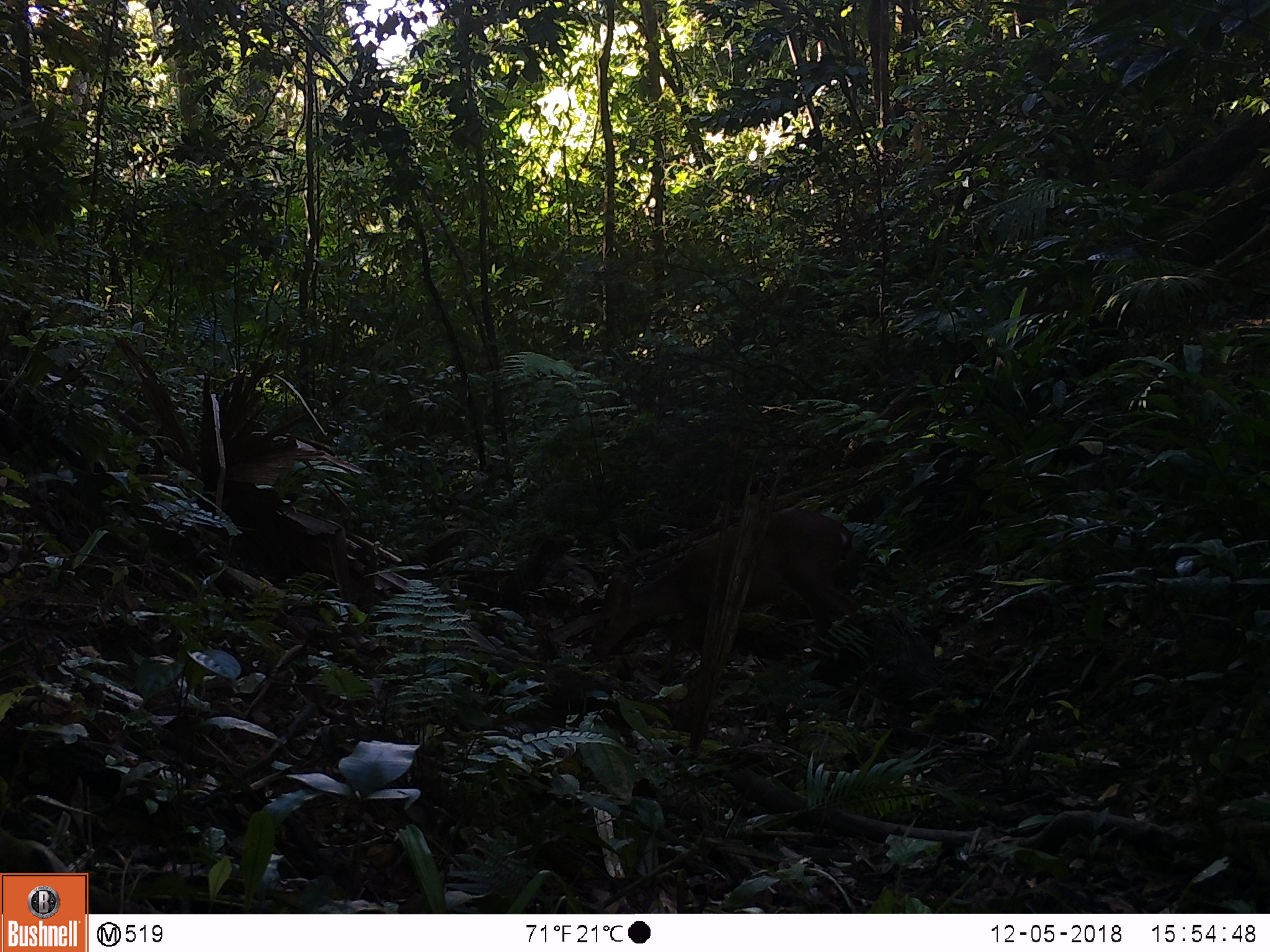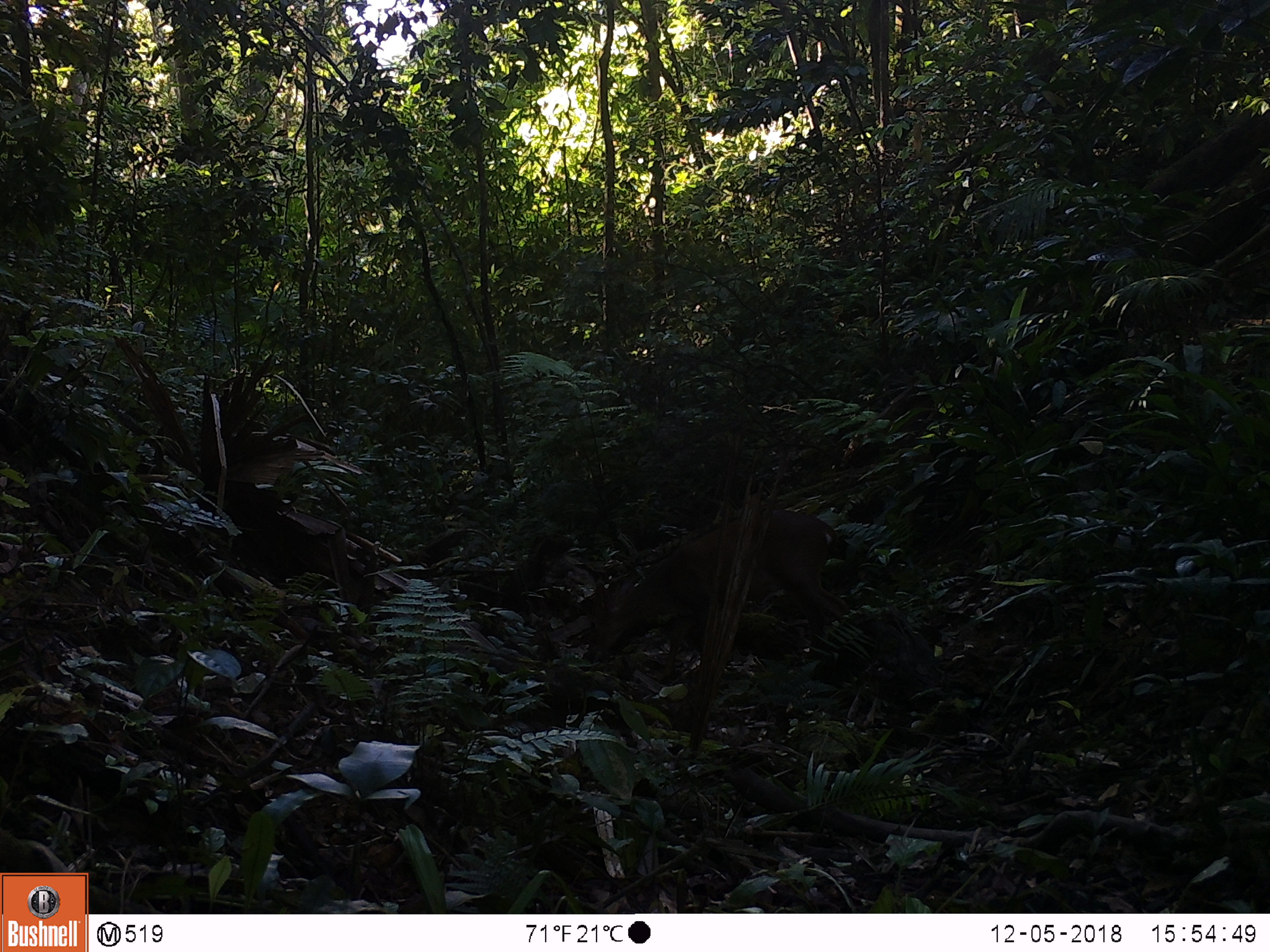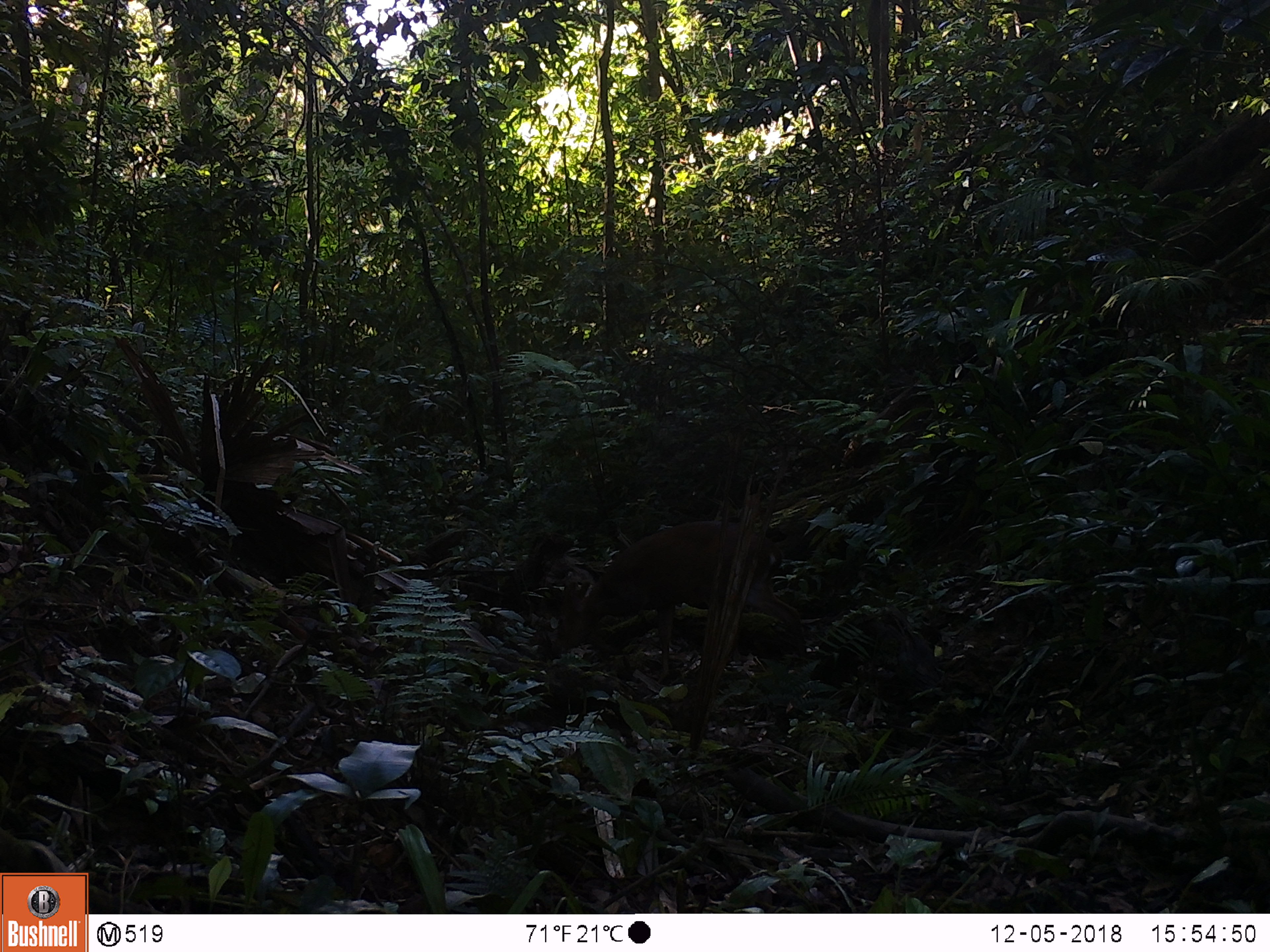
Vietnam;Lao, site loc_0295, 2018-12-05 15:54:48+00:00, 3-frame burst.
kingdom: Animalia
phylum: Chordata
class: Mammalia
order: Artiodactyla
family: Cervidae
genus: Muntiacus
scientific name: Muntiacus vuquangensis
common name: large-antlered muntjac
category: large antlered muntjac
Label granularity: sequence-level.